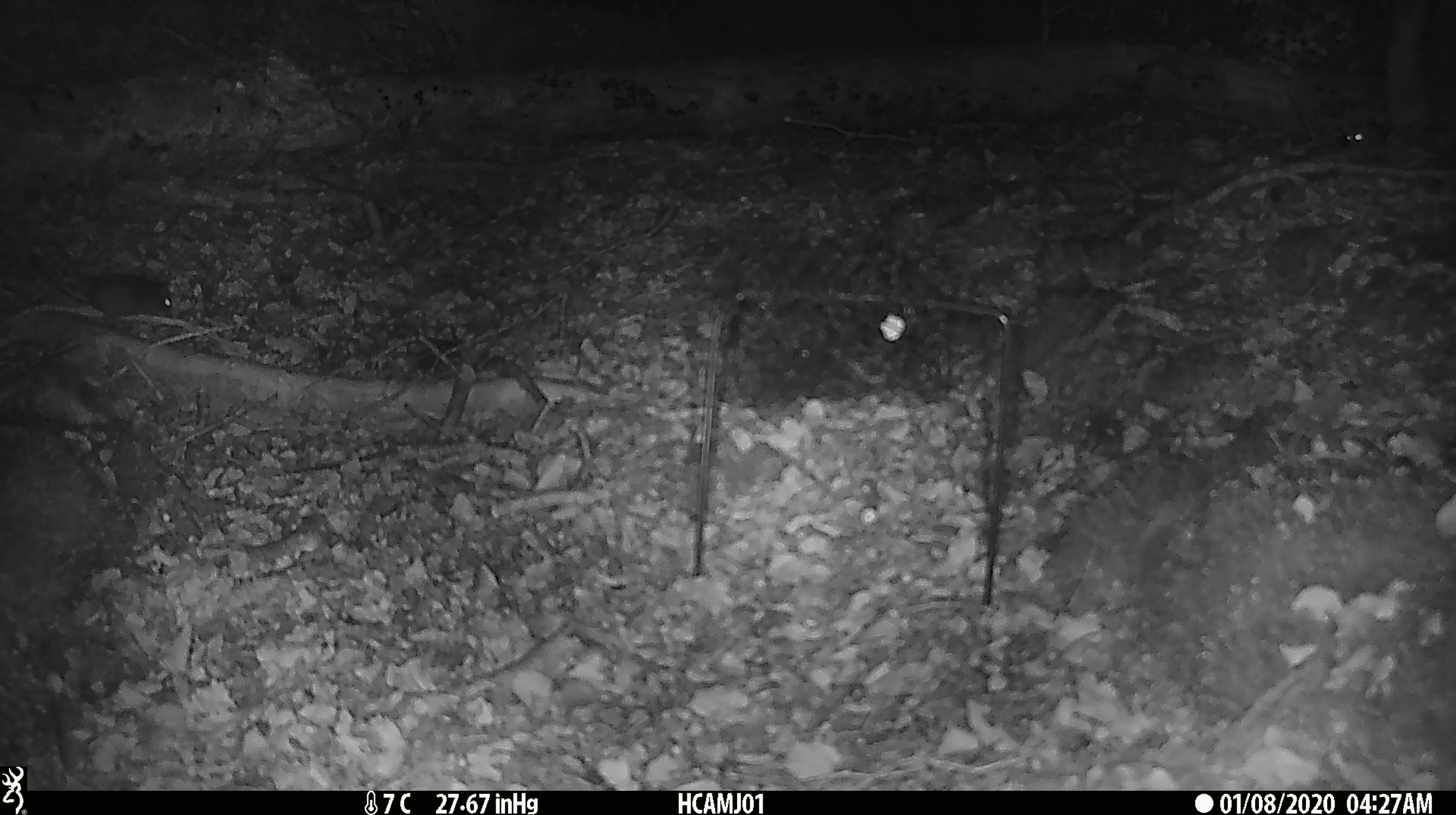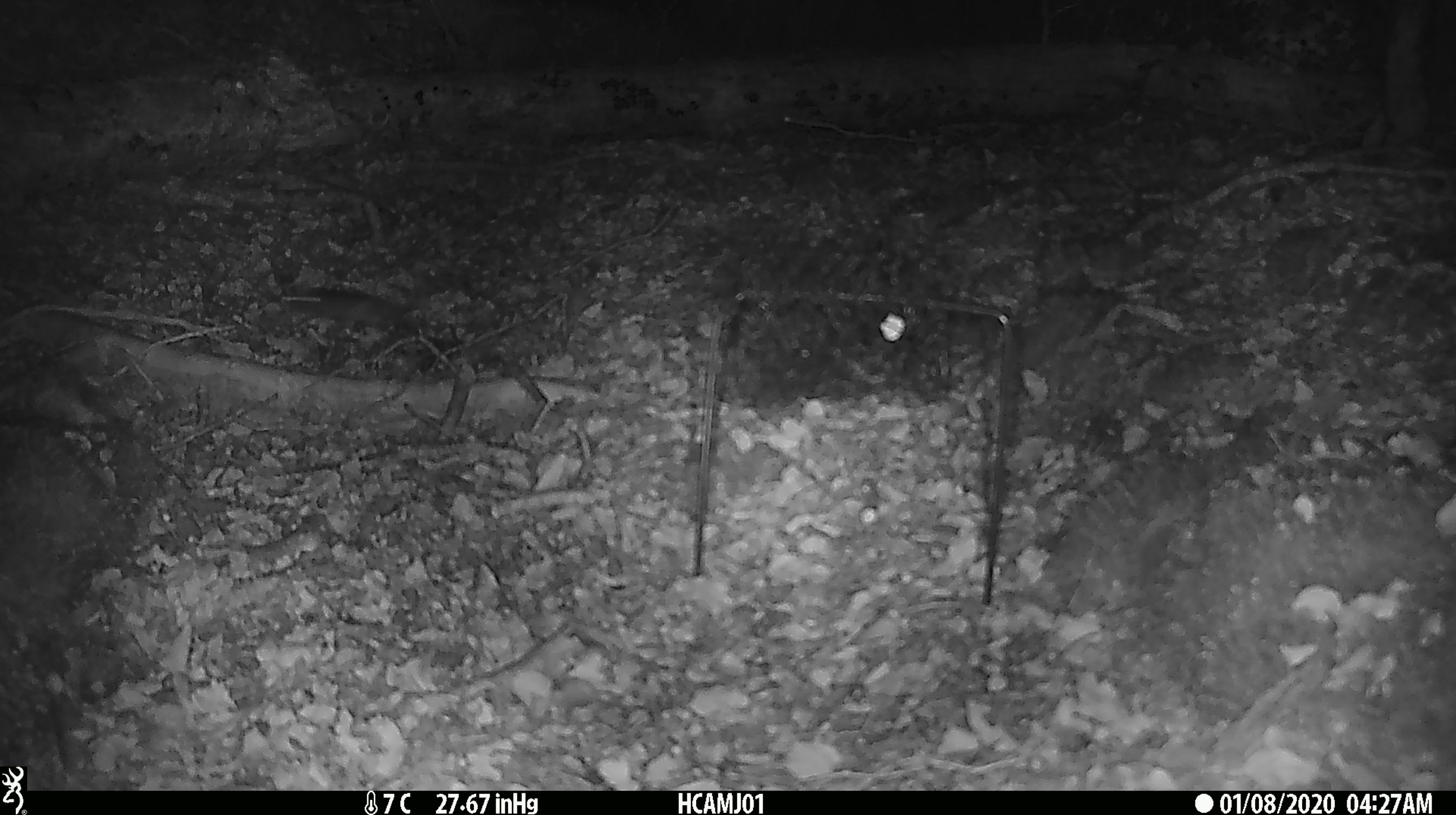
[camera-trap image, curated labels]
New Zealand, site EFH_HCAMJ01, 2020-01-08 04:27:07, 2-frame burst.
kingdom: Animalia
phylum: Chordata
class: Mammalia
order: Rodentia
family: Muridae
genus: Mus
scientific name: Mus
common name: mouse